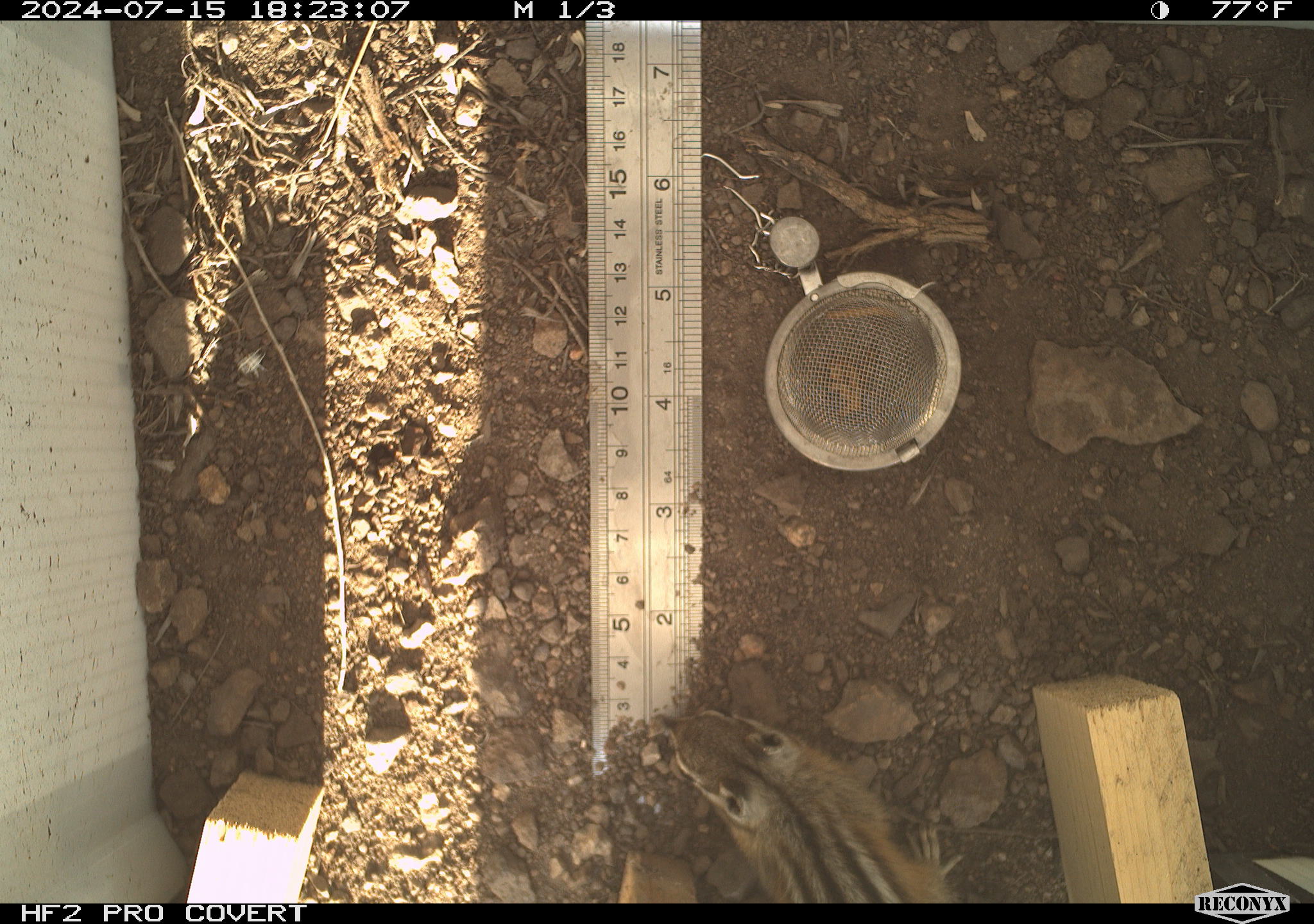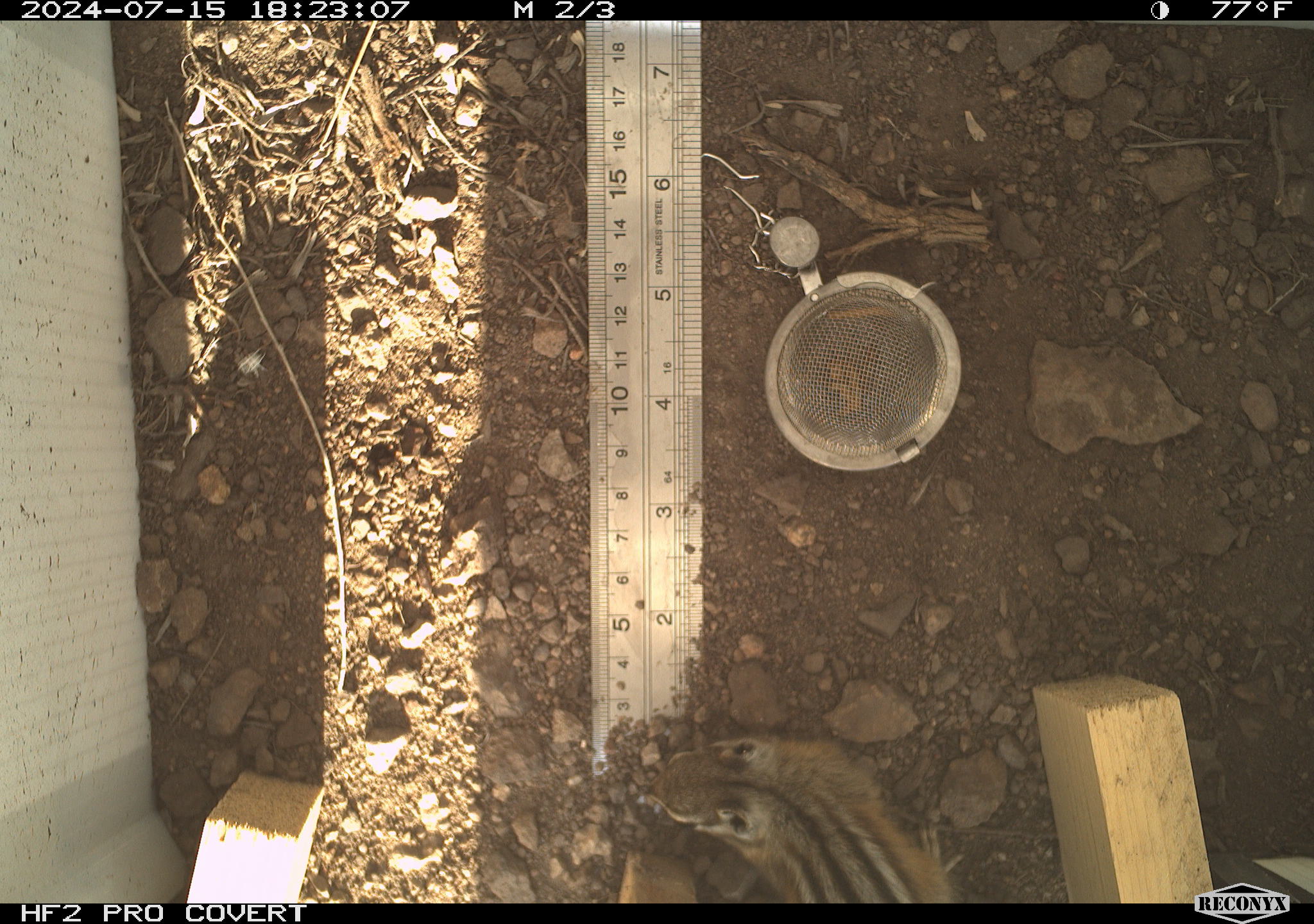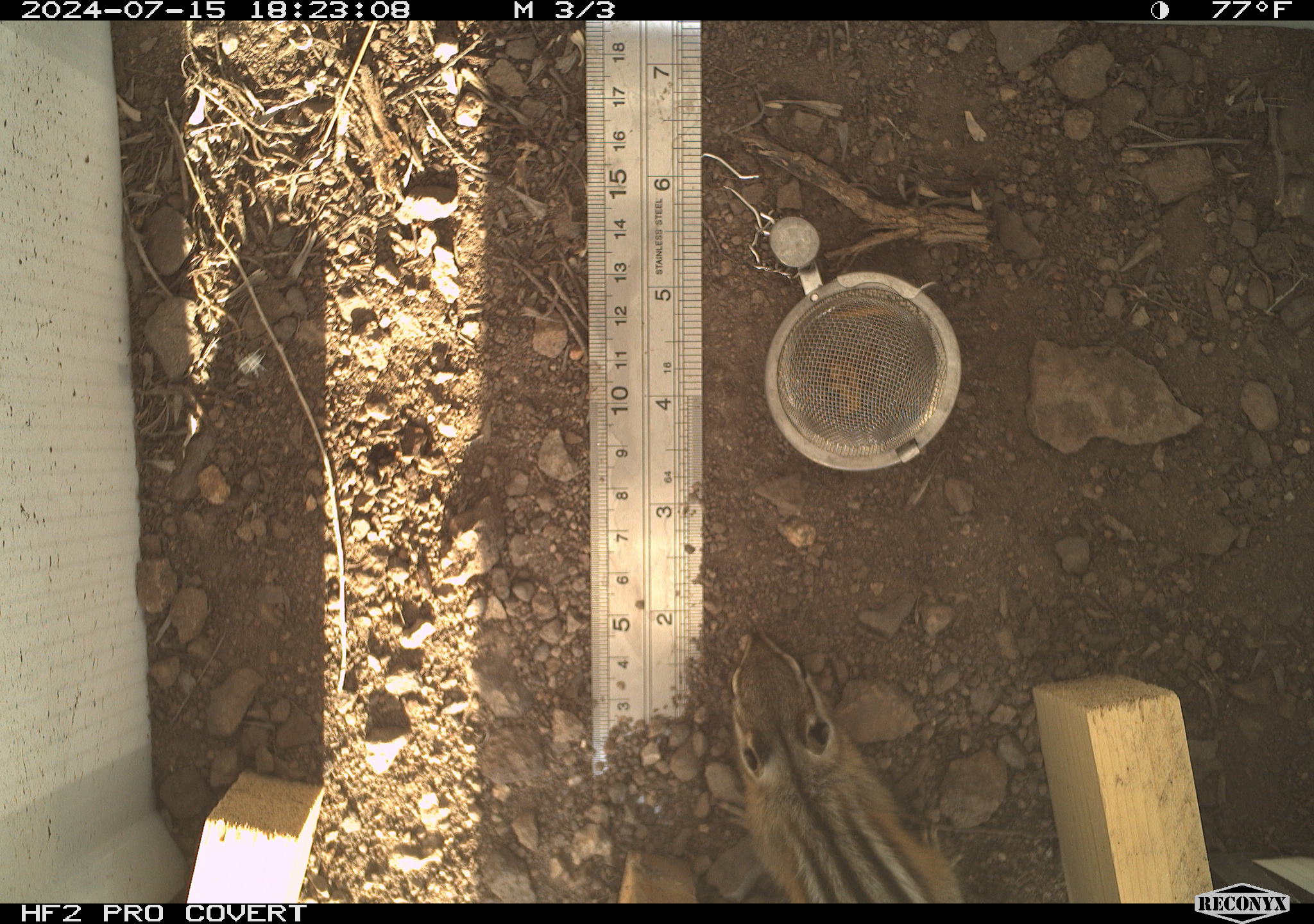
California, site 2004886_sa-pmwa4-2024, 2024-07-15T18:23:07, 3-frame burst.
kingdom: Animalia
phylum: Chordata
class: Mammalia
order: Rodentia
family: Sciuridae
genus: Neotamias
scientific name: Neotamias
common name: western chipmunks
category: neotamias species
Neotamias species (western chipmunks) (Neotamias).